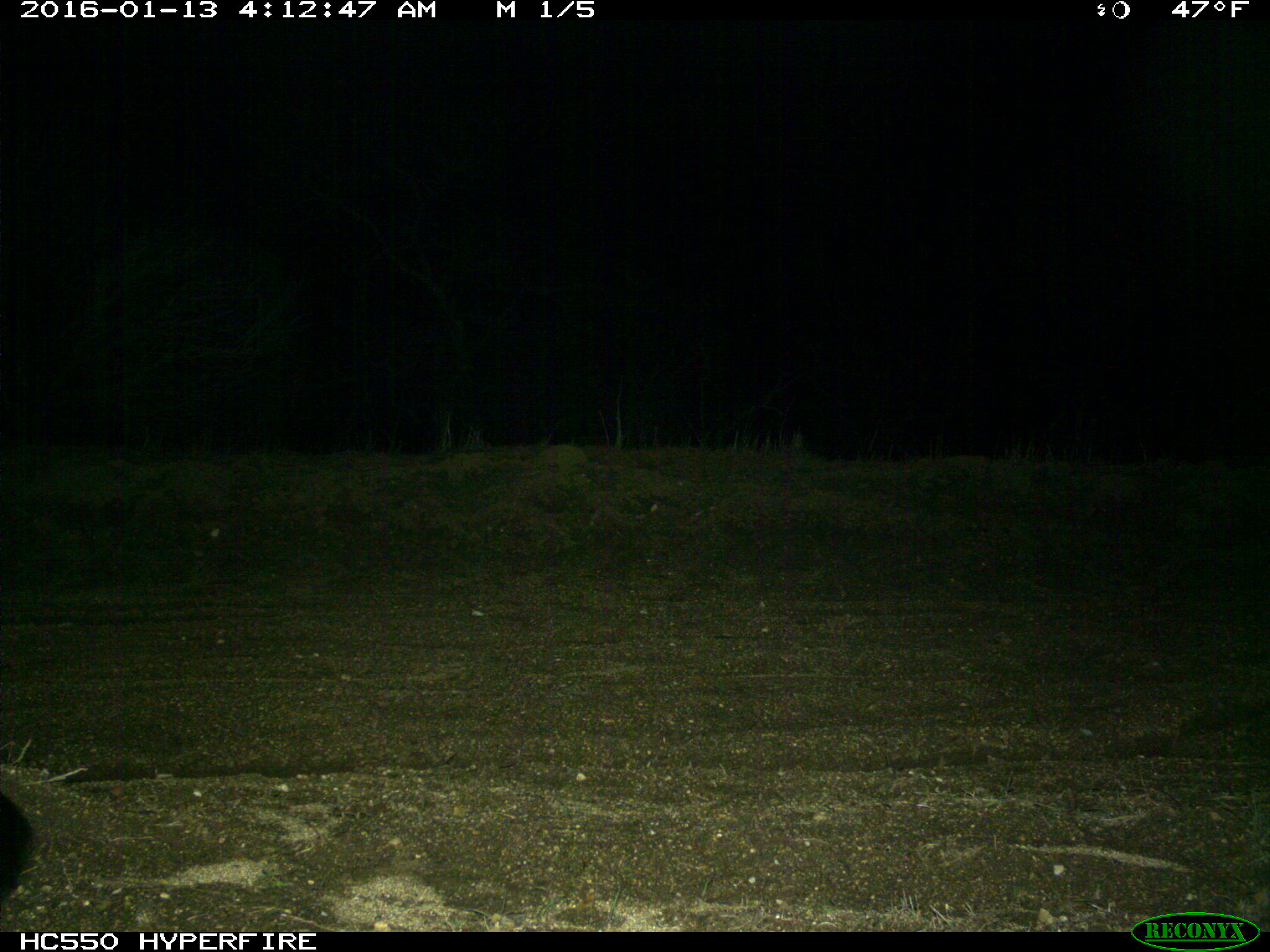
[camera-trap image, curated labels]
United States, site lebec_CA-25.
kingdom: Animalia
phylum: Chordata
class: Mammalia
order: Carnivora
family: Canidae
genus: Urocyon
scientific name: Urocyon cinereoargenteus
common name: gray fox